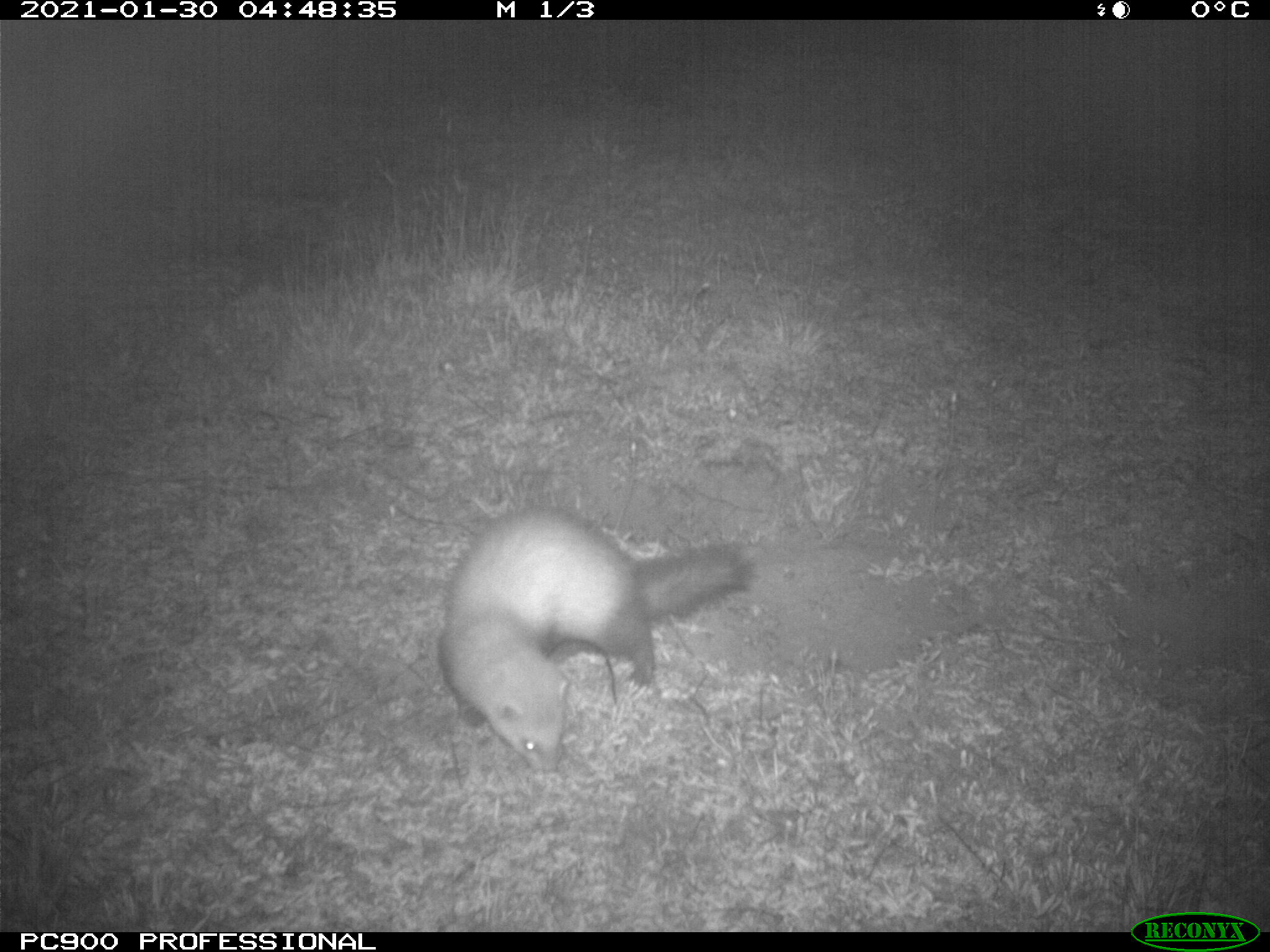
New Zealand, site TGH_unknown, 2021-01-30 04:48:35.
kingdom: Animalia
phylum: Chordata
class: Mammalia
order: Carnivora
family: Mustelidae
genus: Mustela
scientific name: Mustela furo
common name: ferret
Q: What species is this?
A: Ferret (Mustela furo).